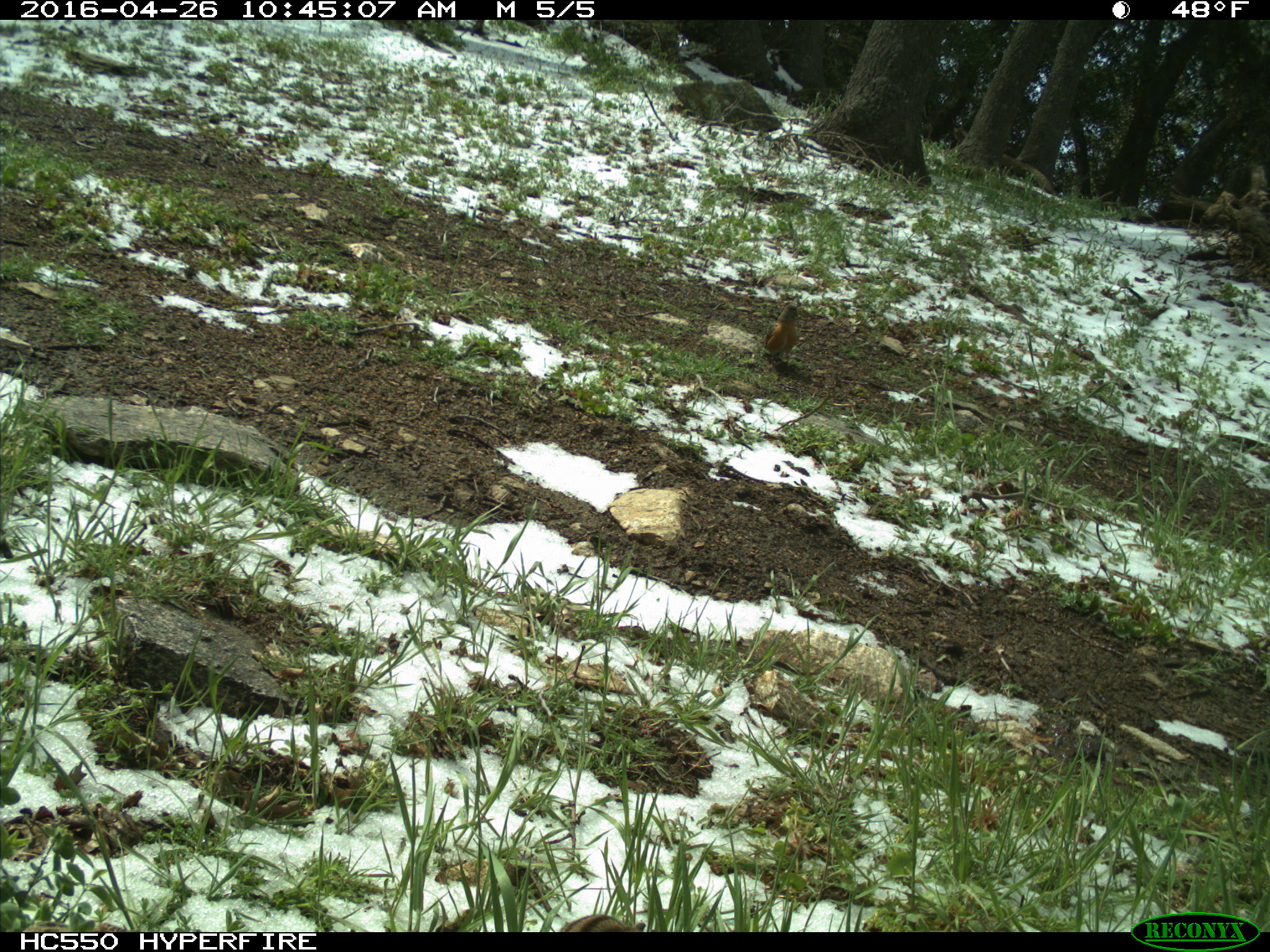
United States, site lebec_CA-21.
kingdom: Animalia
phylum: Chordata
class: Aves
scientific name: Aves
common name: birds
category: unidentified bird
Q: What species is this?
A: Unidentified bird (birds) (Aves).